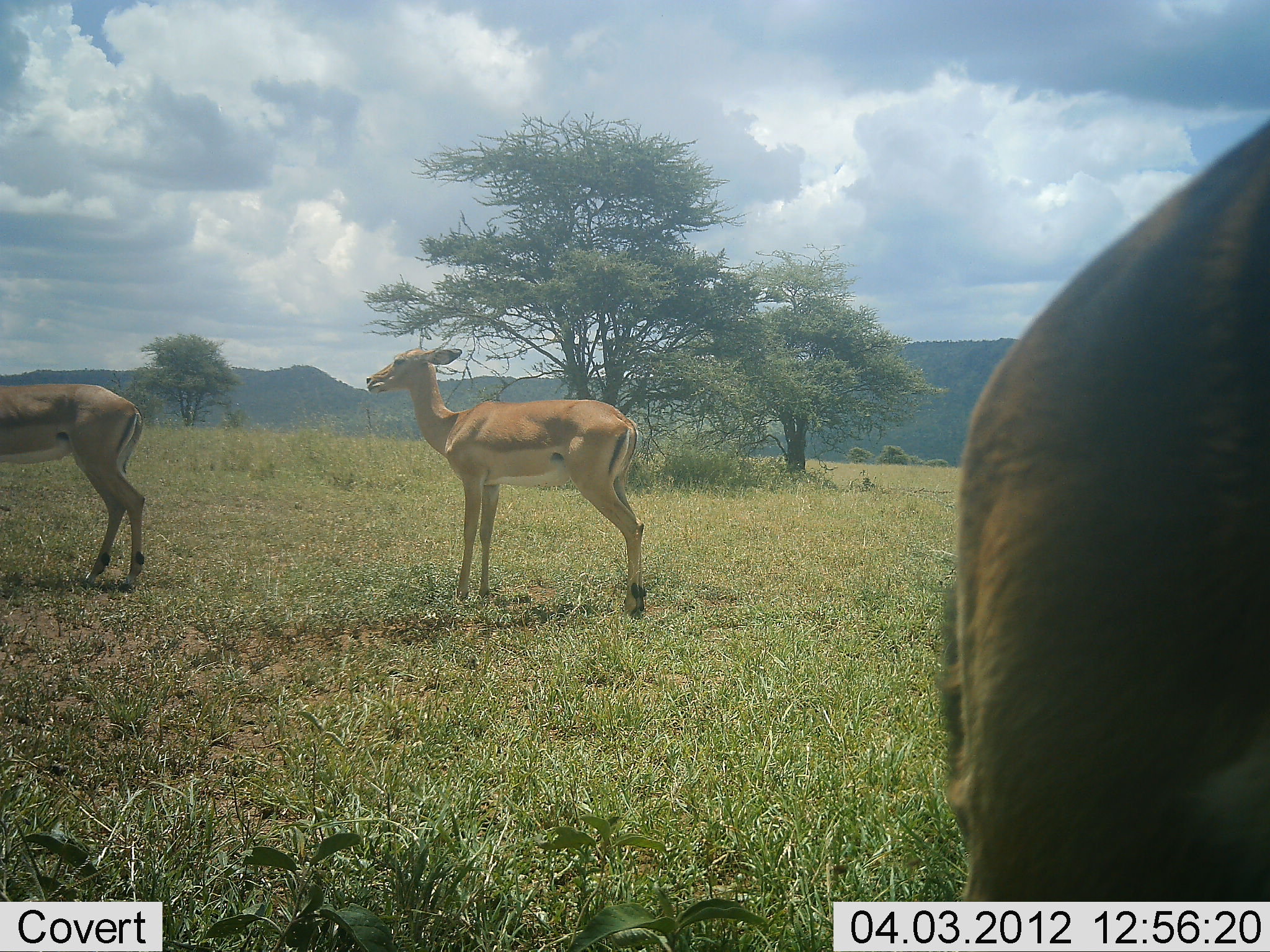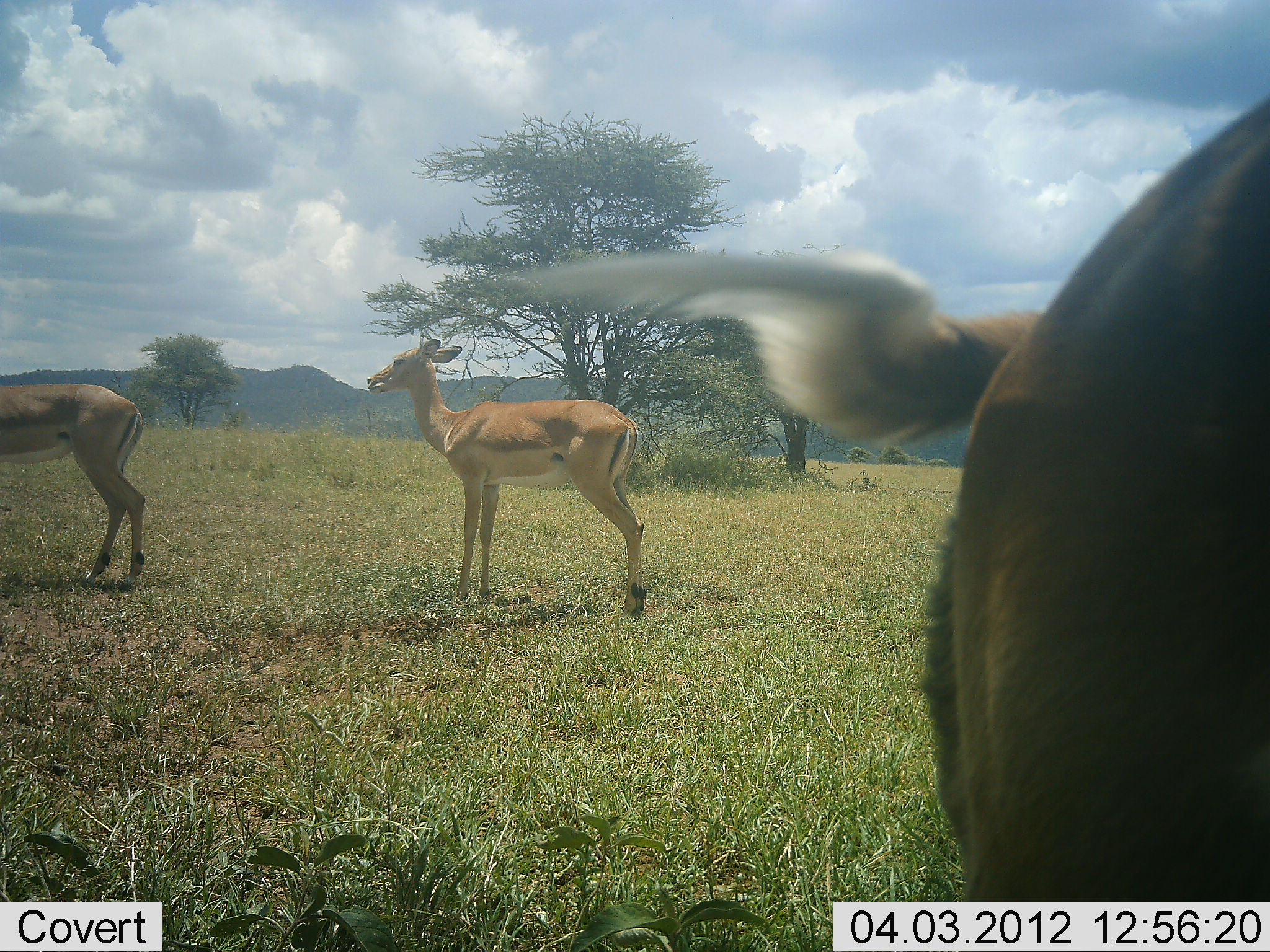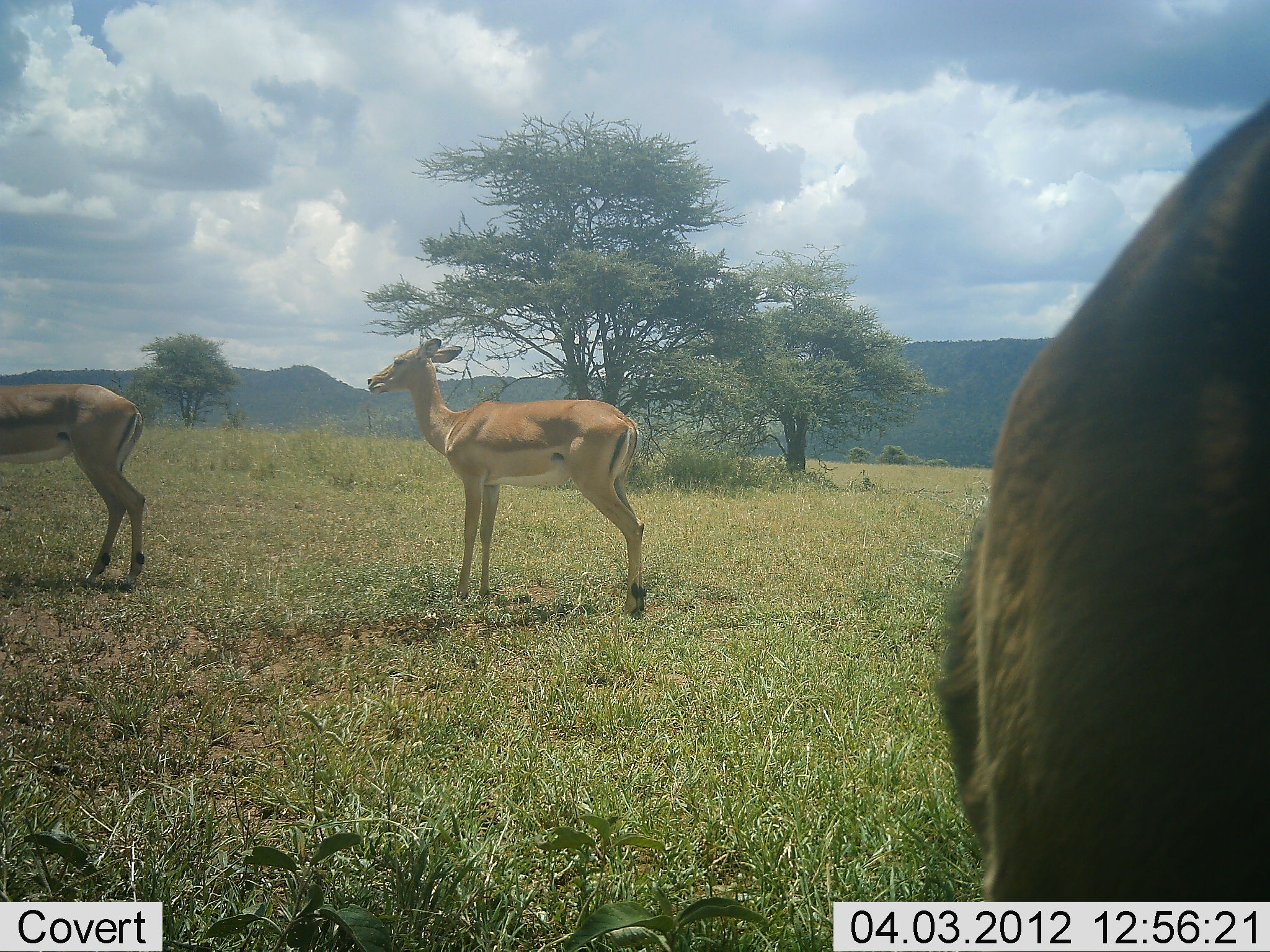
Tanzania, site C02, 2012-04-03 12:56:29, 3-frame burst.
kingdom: Animalia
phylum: Chordata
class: Mammalia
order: Artiodactyla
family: Bovidae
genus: Aepyceros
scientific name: Aepyceros melampus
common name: impala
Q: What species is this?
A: Impala (Aepyceros melampus).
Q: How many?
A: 3.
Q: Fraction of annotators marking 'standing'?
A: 100%.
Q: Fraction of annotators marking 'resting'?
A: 0%.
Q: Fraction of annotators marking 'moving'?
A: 0%.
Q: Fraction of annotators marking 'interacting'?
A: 0%.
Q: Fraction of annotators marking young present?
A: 0%.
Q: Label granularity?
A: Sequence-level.